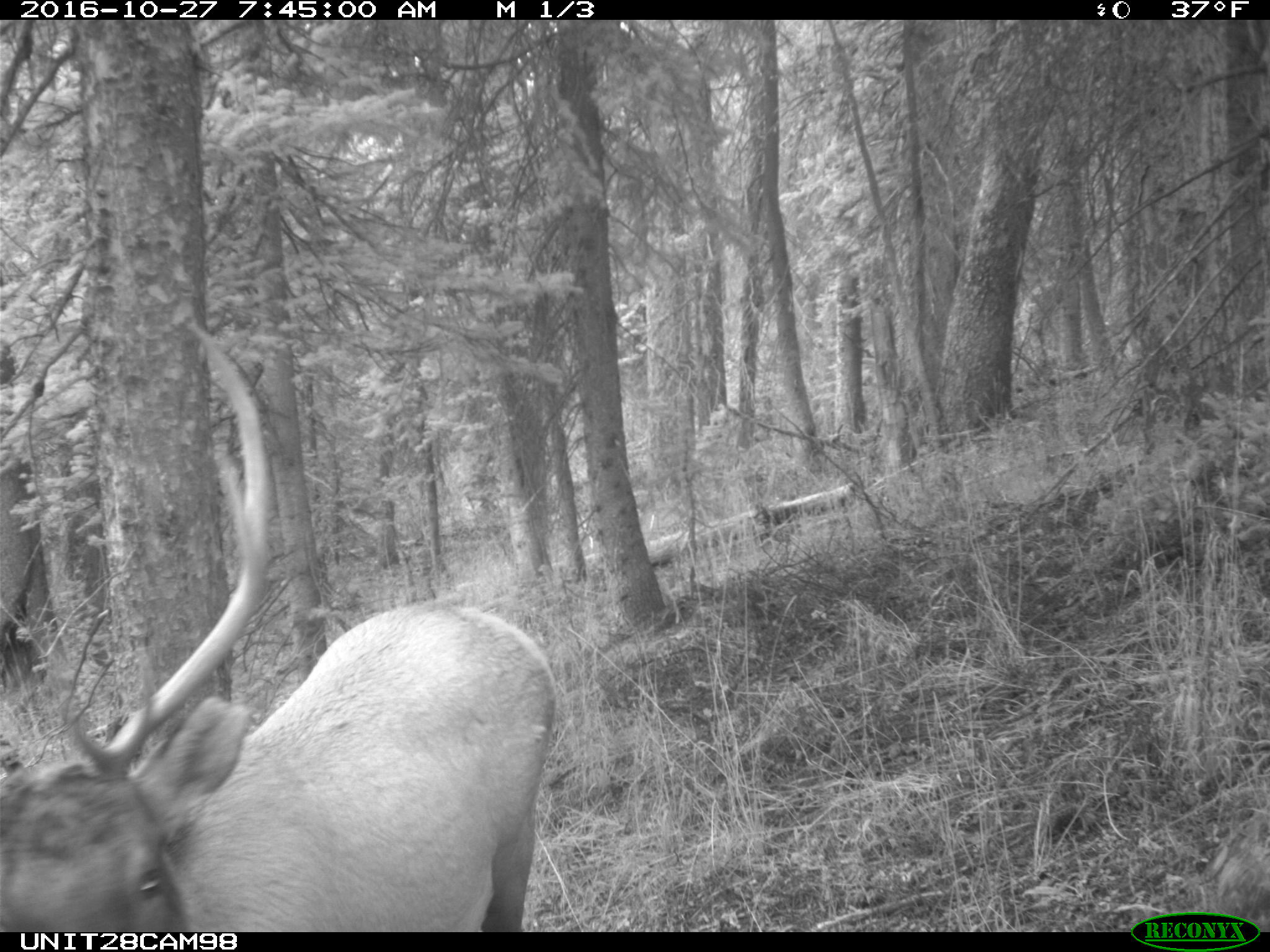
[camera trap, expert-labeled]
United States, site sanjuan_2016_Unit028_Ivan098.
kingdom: Animalia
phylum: Chordata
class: Mammalia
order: Artiodactyla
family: Cervidae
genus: Cervus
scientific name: Cervus elaphus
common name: red deer